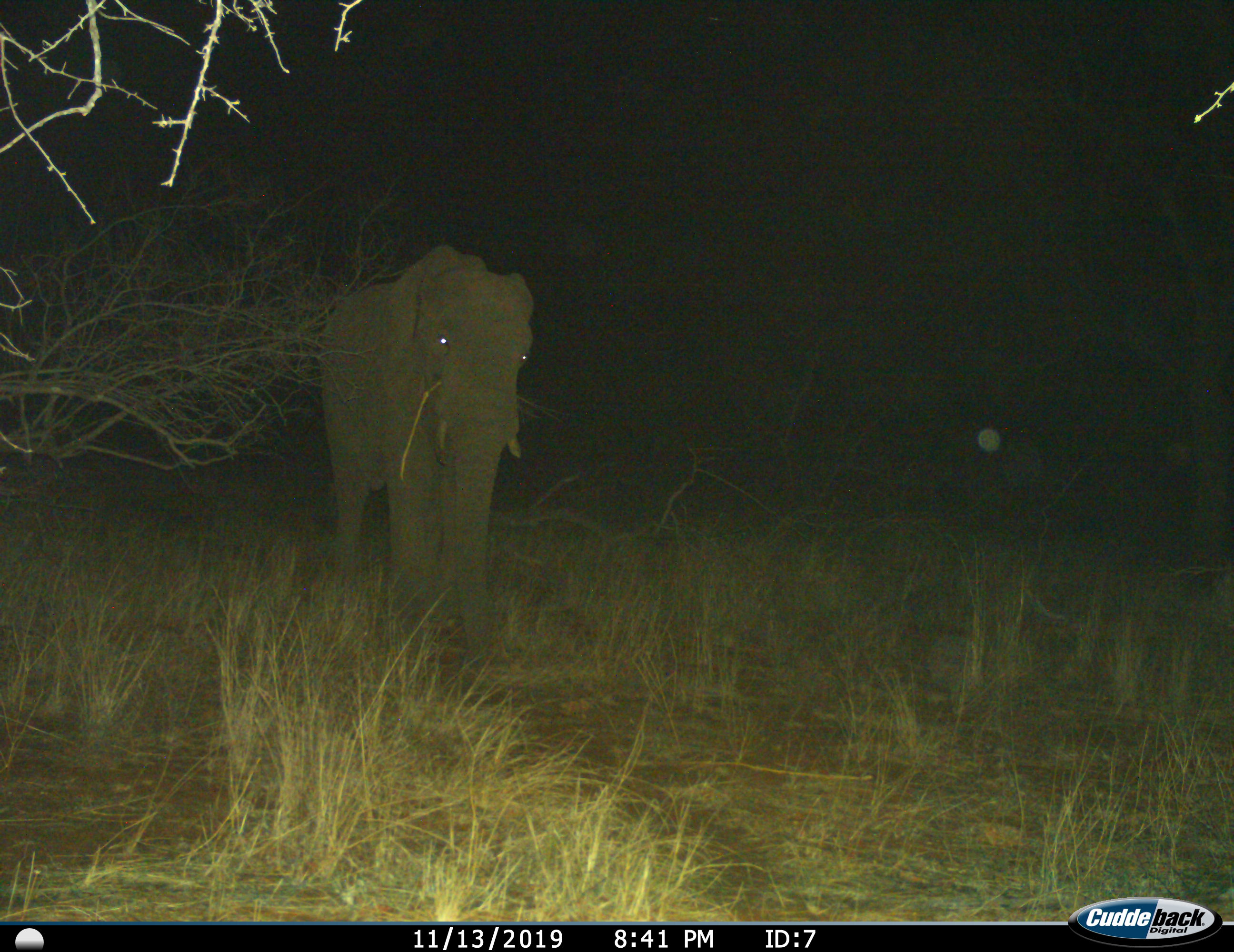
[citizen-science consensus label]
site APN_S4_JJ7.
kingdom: Animalia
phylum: Chordata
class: Mammalia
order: Proboscidea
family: Elephantidae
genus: Loxodonta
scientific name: Loxodonta africana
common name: african bush elephant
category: elephant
Elephant (african bush elephant) (Loxodonta africana), count 1. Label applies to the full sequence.